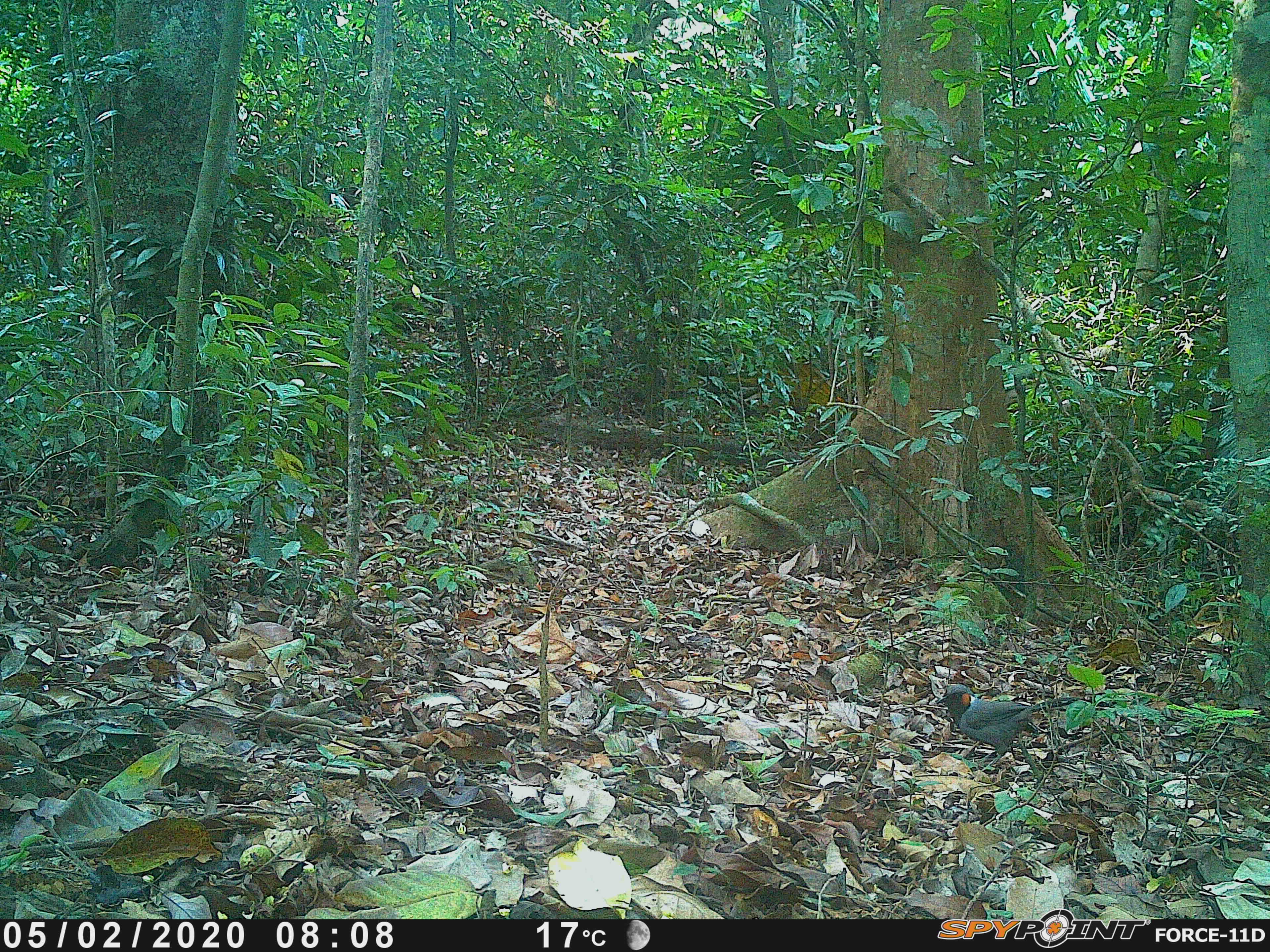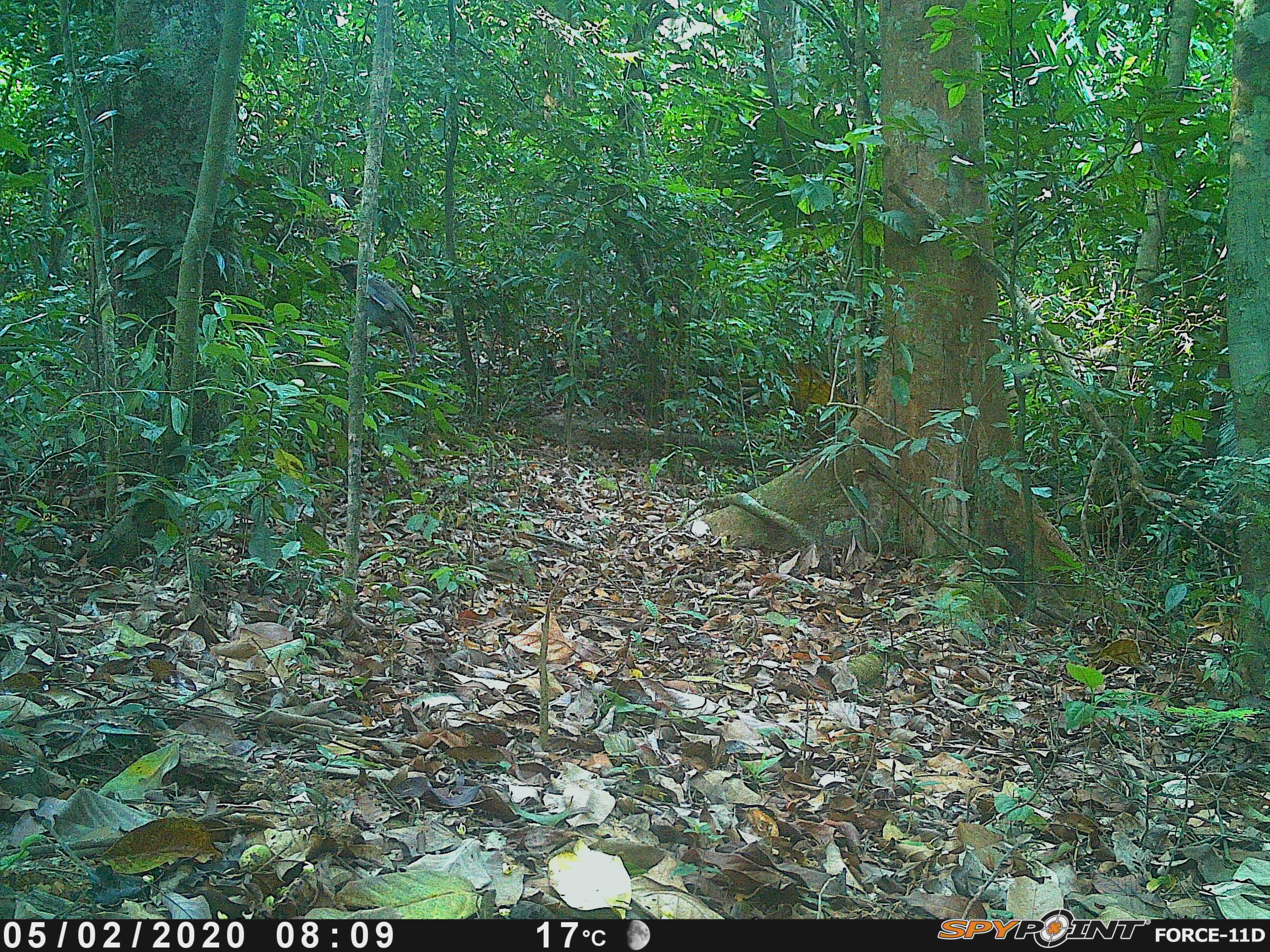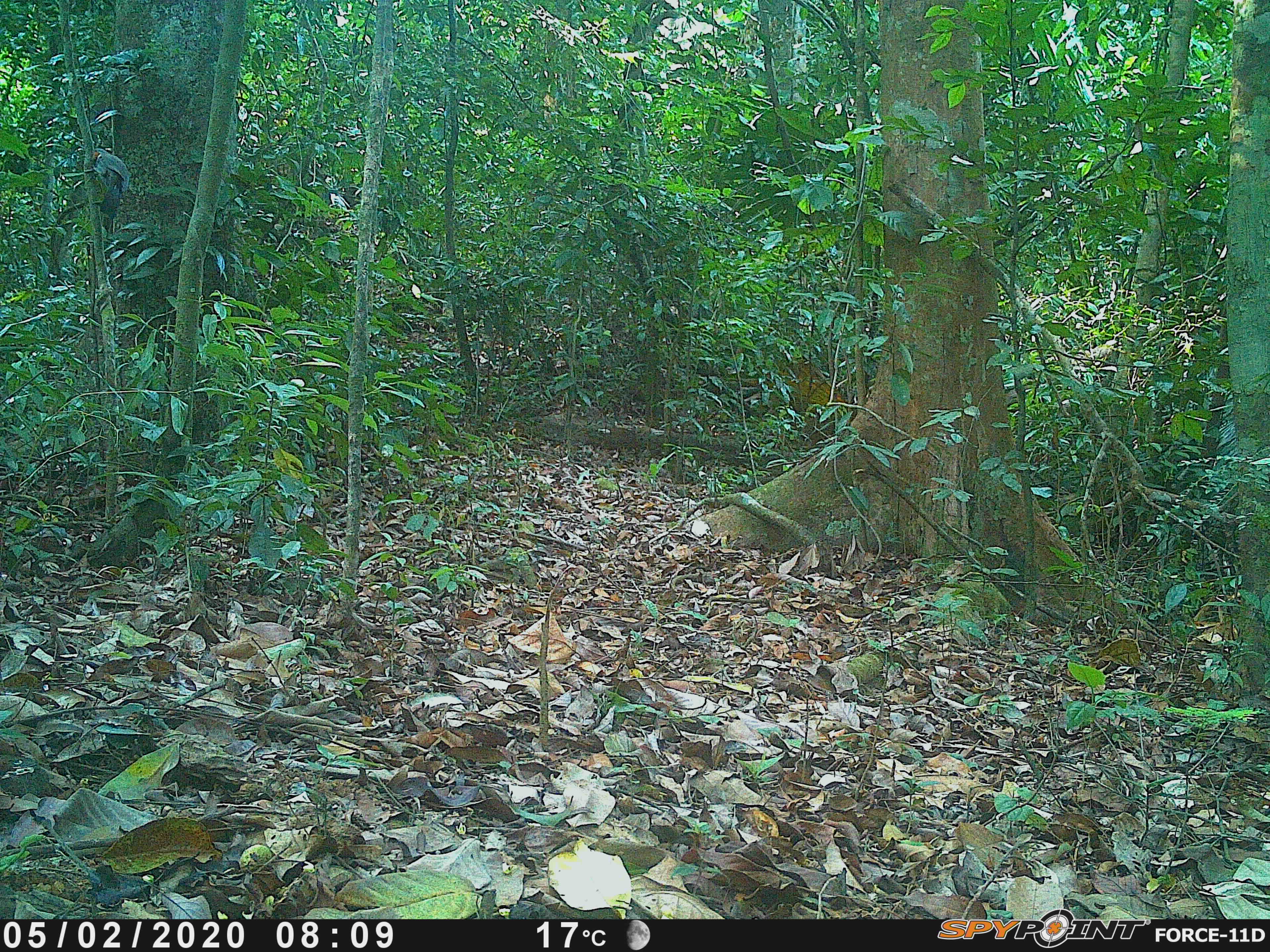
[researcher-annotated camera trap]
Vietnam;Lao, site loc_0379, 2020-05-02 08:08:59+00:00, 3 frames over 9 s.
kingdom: Animalia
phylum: Chordata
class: Aves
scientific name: Aves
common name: bird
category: unidentified bird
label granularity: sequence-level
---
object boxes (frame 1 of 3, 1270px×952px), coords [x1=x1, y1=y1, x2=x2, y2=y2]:
unidentified bird: [x1=935, y1=684, x2=1078, y2=772]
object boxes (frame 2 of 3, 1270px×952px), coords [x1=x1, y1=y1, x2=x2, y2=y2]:
unidentified bird: [x1=329, y1=259, x2=417, y2=364]